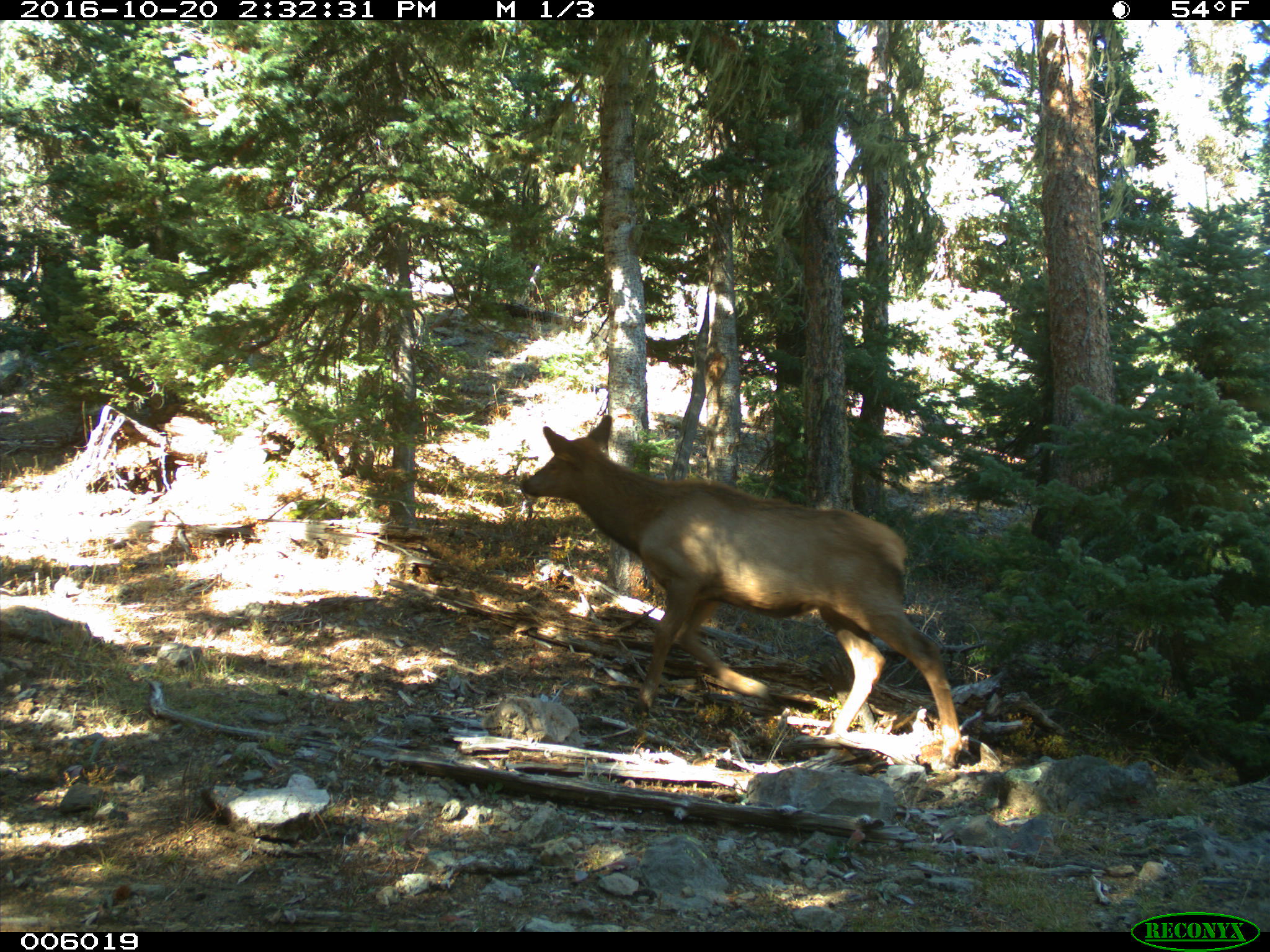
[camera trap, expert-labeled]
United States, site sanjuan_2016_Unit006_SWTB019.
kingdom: Animalia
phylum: Chordata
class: Mammalia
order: Artiodactyla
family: Cervidae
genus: Cervus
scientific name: Cervus elaphus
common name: red deer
Cervus elaphus (red deer).